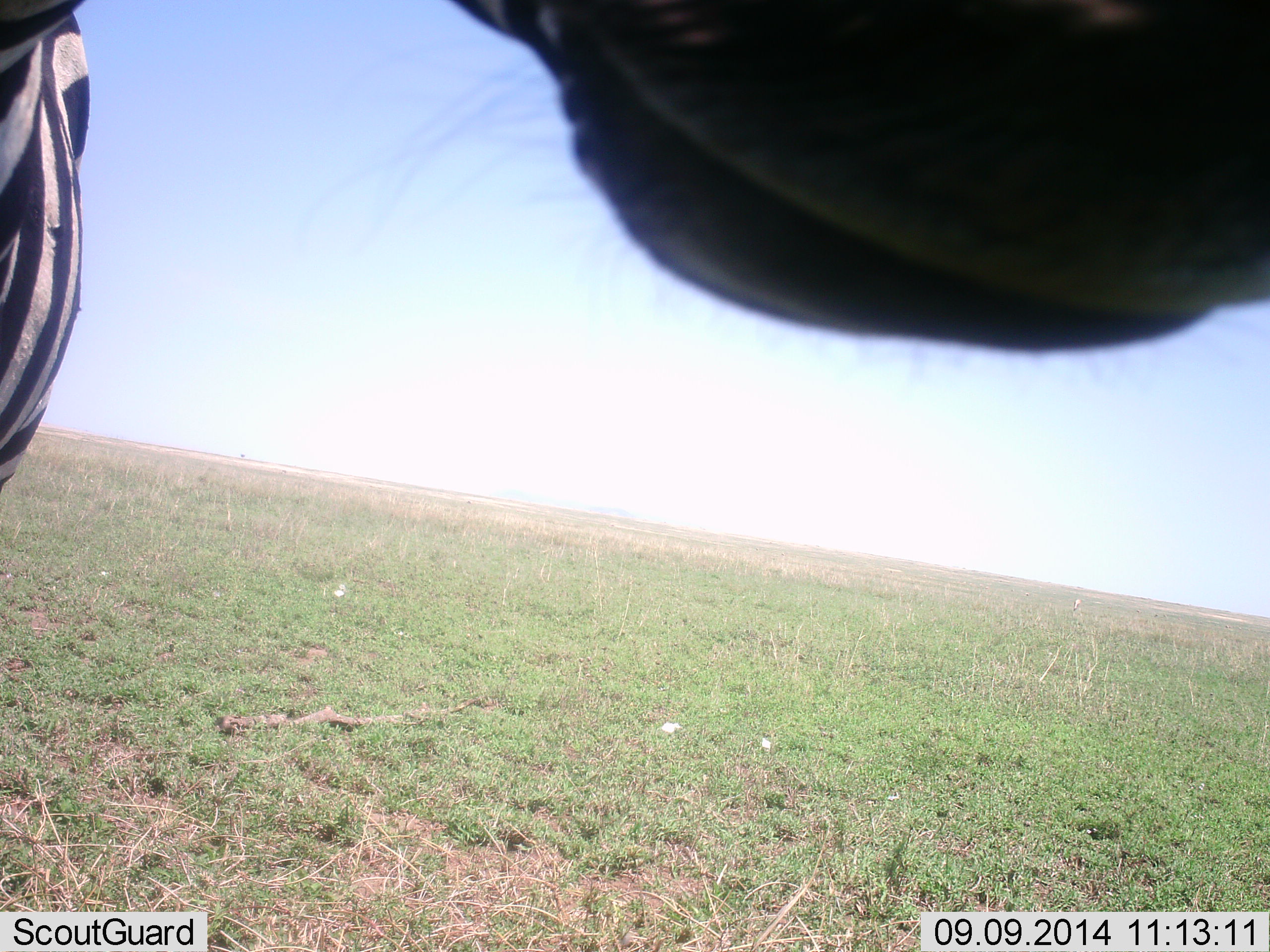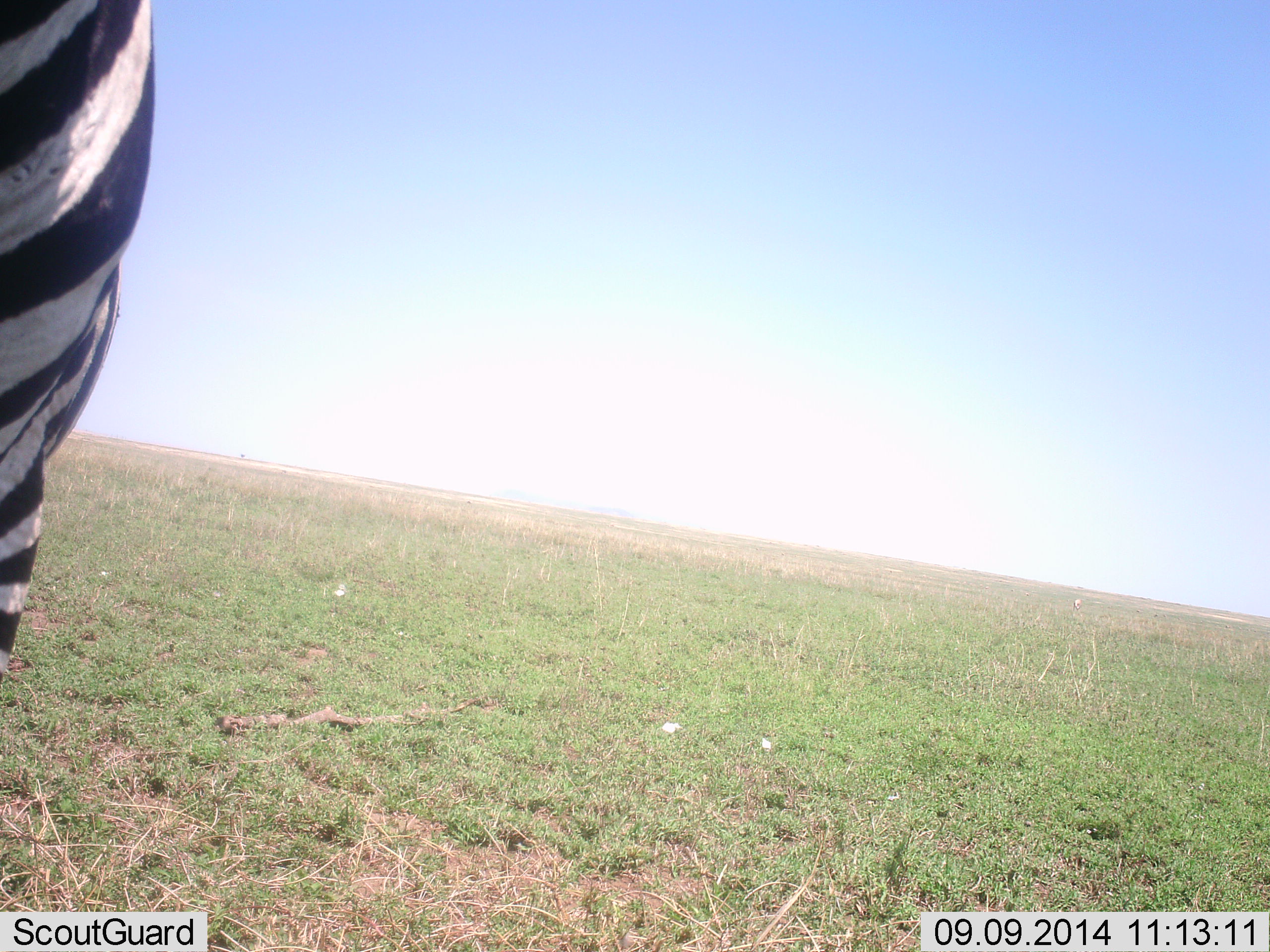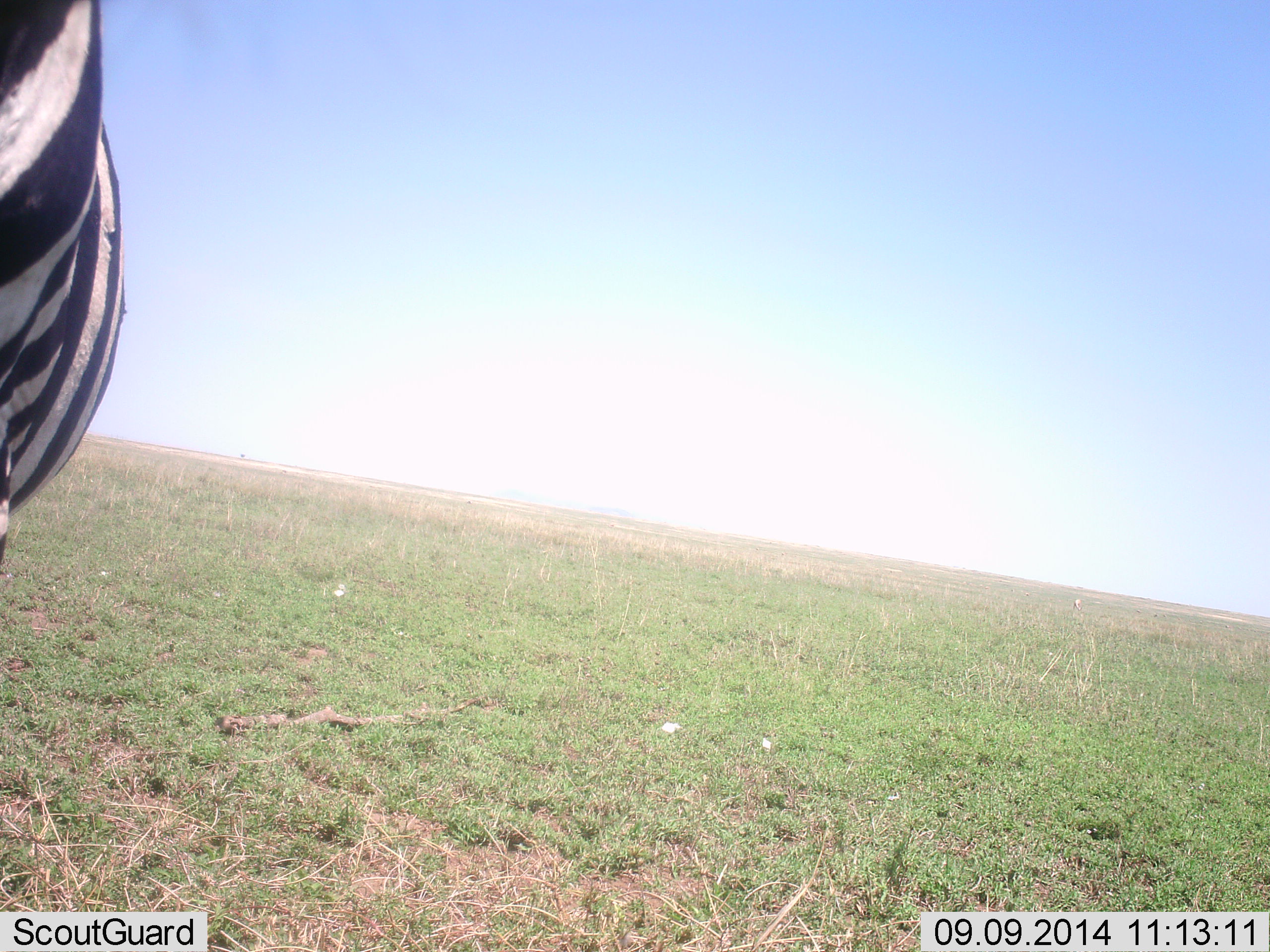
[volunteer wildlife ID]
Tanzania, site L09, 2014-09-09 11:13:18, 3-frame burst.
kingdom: Animalia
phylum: Chordata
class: Mammalia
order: Perissodactyla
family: Equidae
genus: Equus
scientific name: Equus quagga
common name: plains zebra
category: zebra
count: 1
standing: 70%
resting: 0%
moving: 30%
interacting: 0%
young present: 0%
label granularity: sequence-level